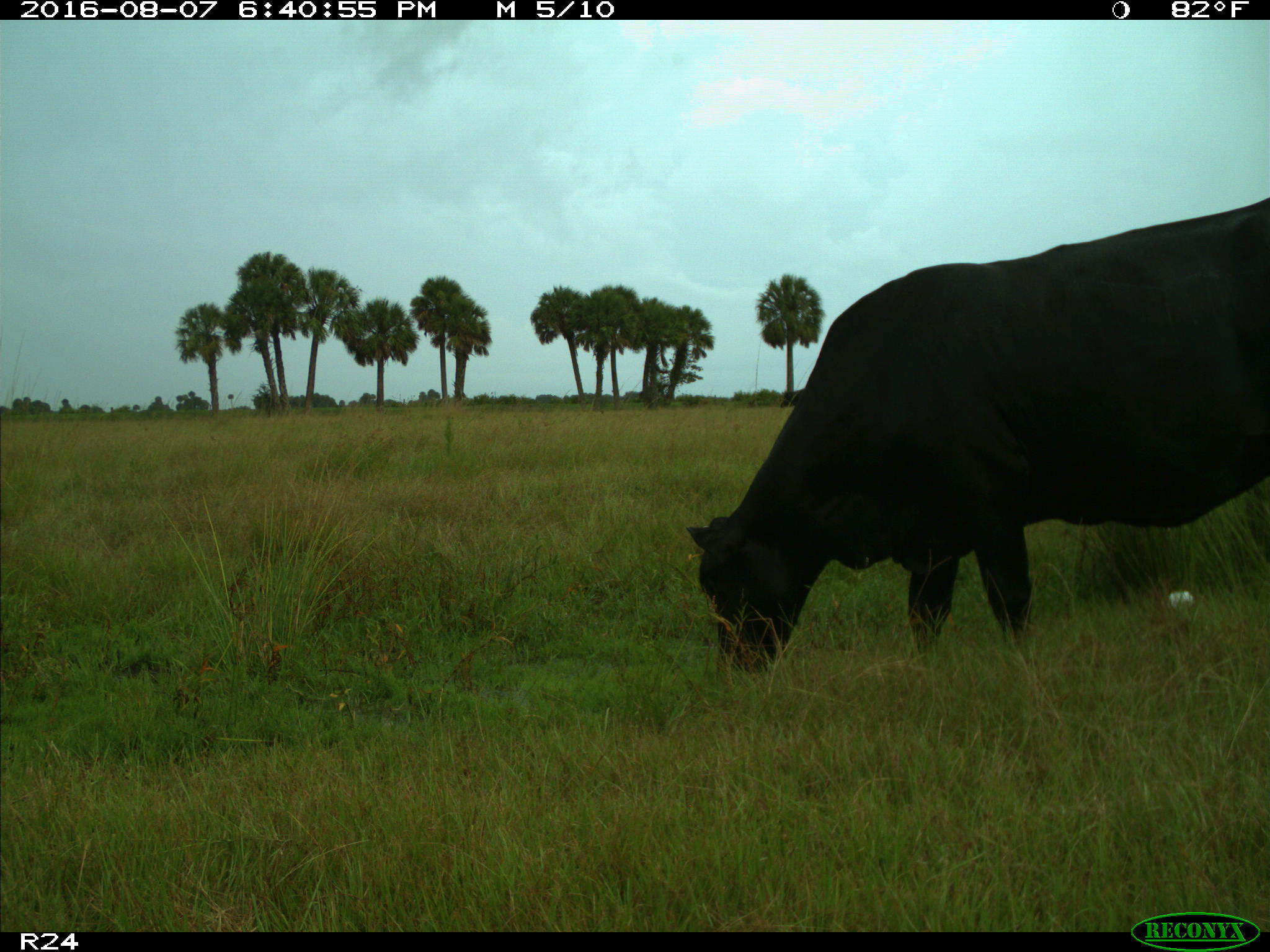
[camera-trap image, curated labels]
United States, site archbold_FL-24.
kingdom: Animalia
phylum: Chordata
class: Mammalia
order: Artiodactyla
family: Bovidae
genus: Bos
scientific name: Bos taurus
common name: domestic cow